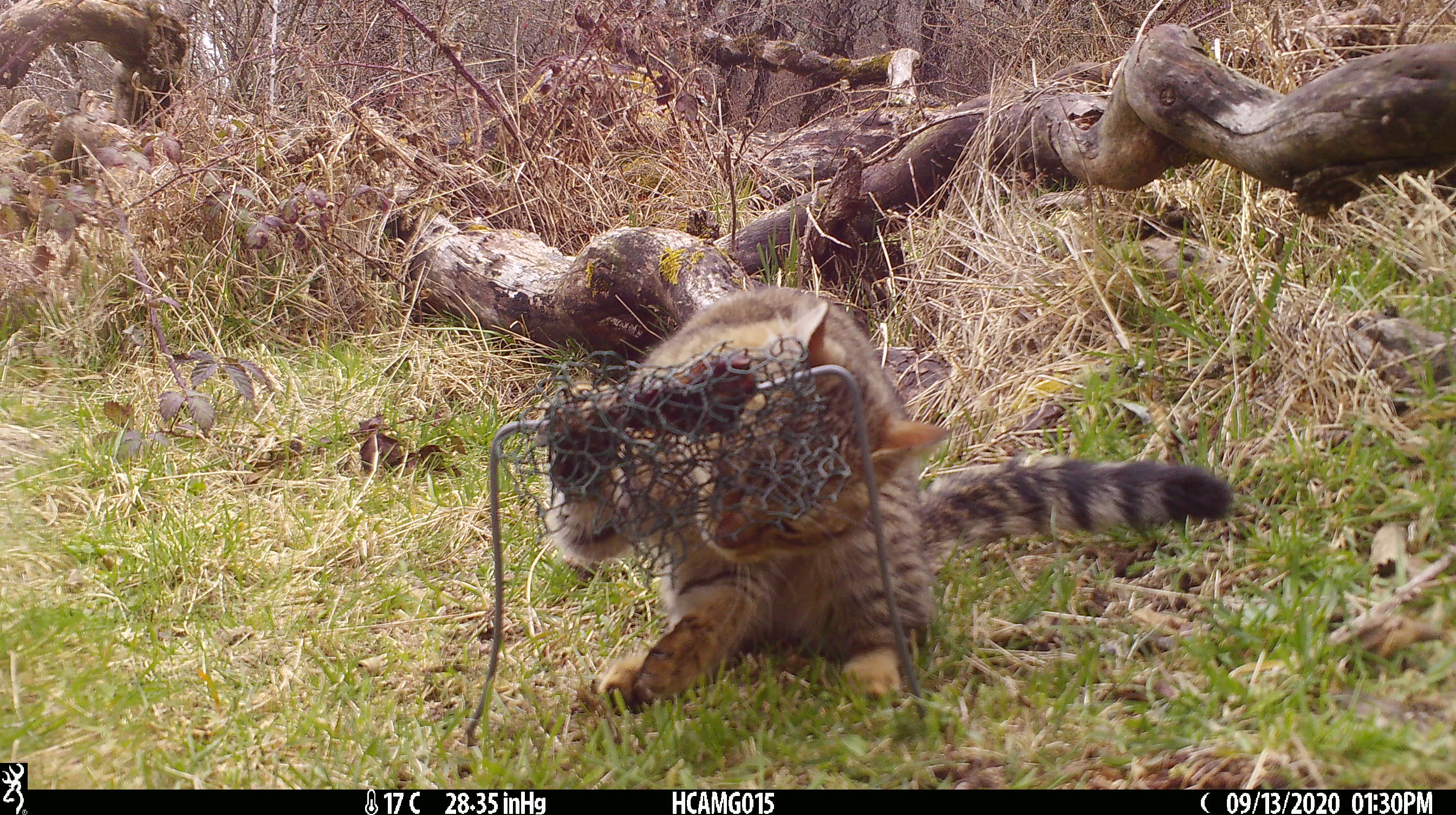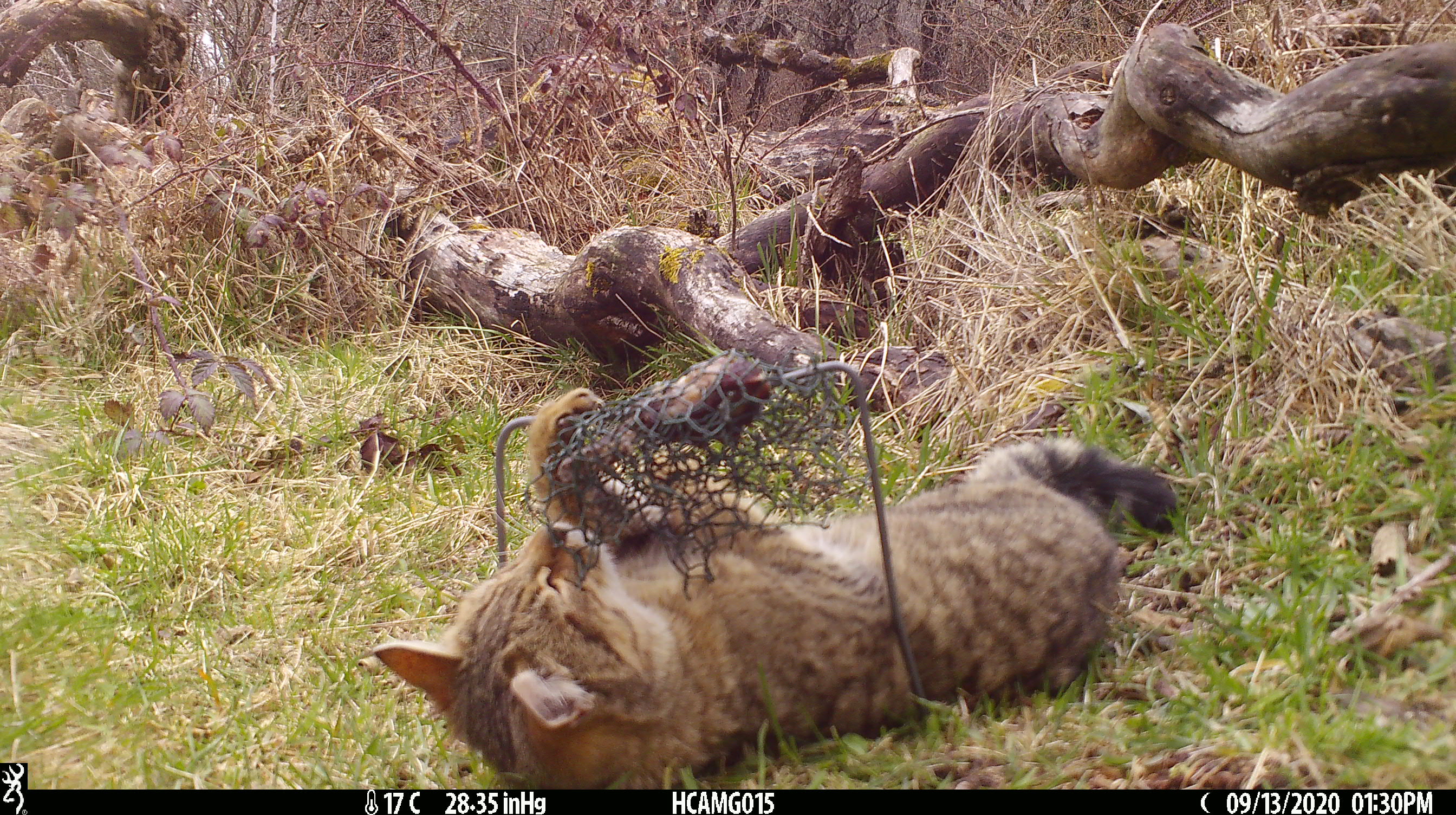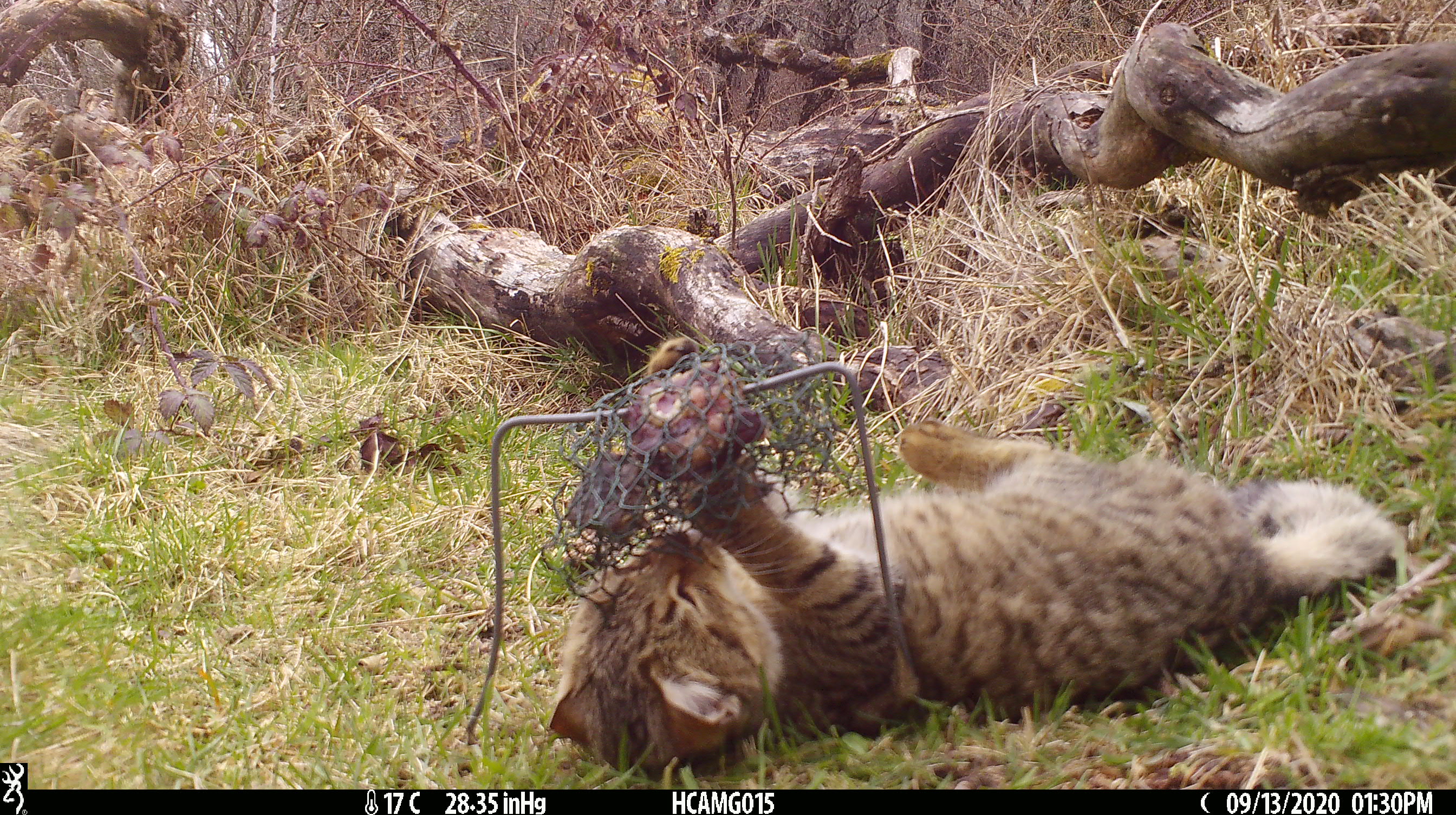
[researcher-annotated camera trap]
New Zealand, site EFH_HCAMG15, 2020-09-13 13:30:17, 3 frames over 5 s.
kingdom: Animalia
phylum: Chordata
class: Mammalia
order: Carnivora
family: Felidae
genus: Felis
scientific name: Felis catus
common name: domestic cat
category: cat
Cat (domestic cat) (Felis catus).